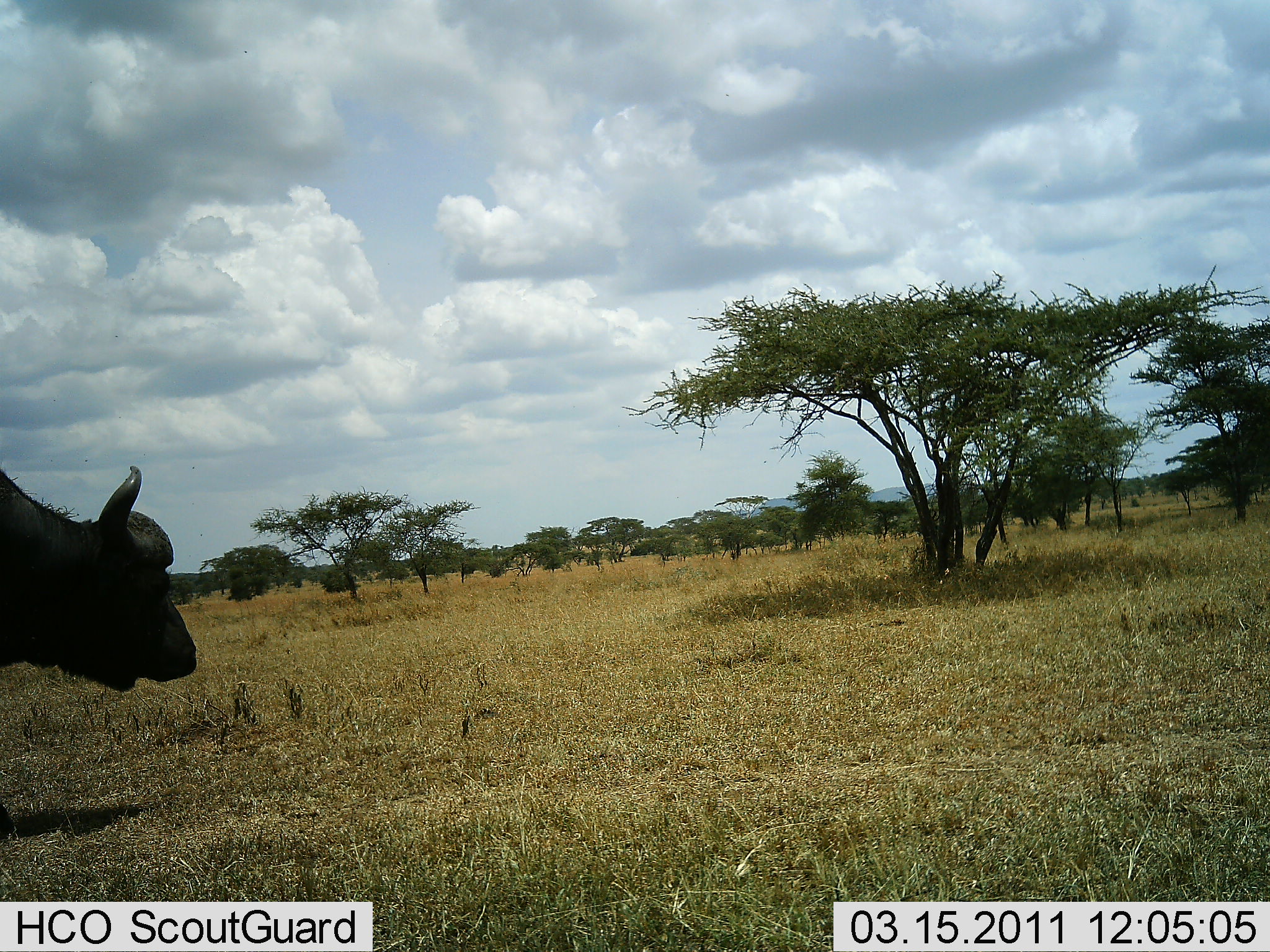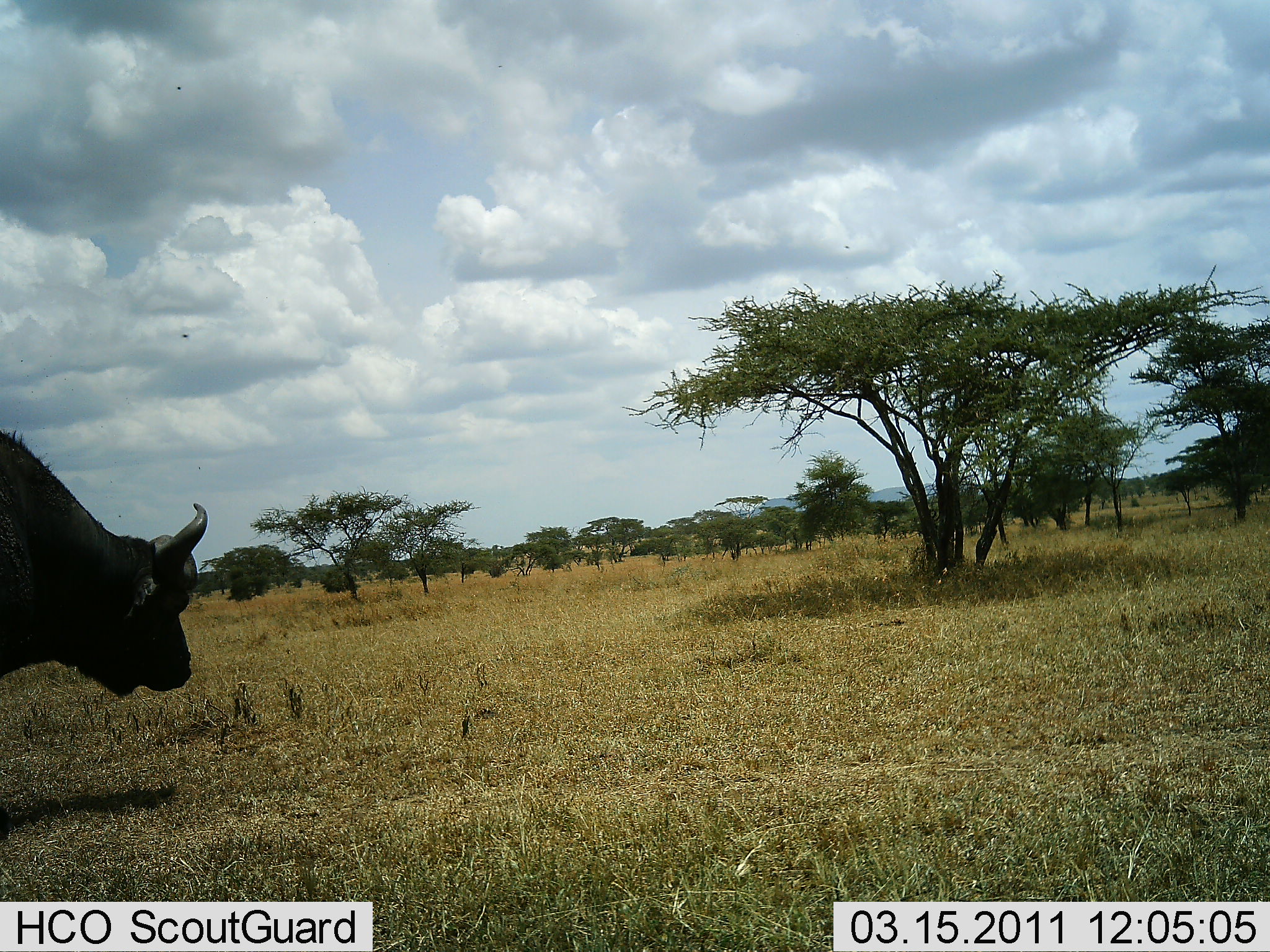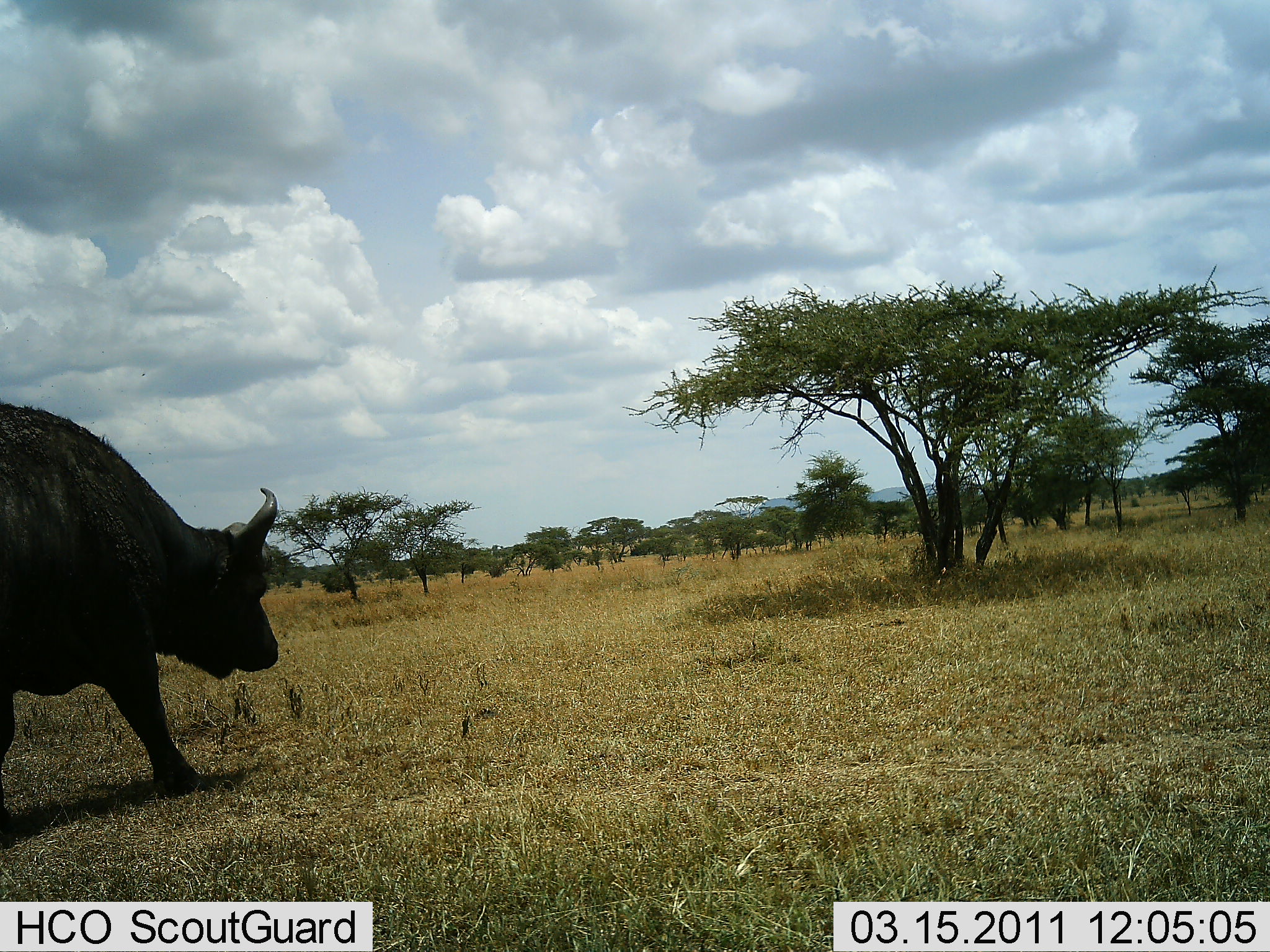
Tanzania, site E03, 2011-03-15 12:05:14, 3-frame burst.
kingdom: Animalia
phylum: Chordata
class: Mammalia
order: Artiodactyla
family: Bovidae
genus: Syncerus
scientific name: Syncerus caffer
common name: cape buffalo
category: buffalo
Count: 1.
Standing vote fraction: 0%.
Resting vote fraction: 0%.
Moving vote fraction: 100%.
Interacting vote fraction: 0%.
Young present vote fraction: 0%.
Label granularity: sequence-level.